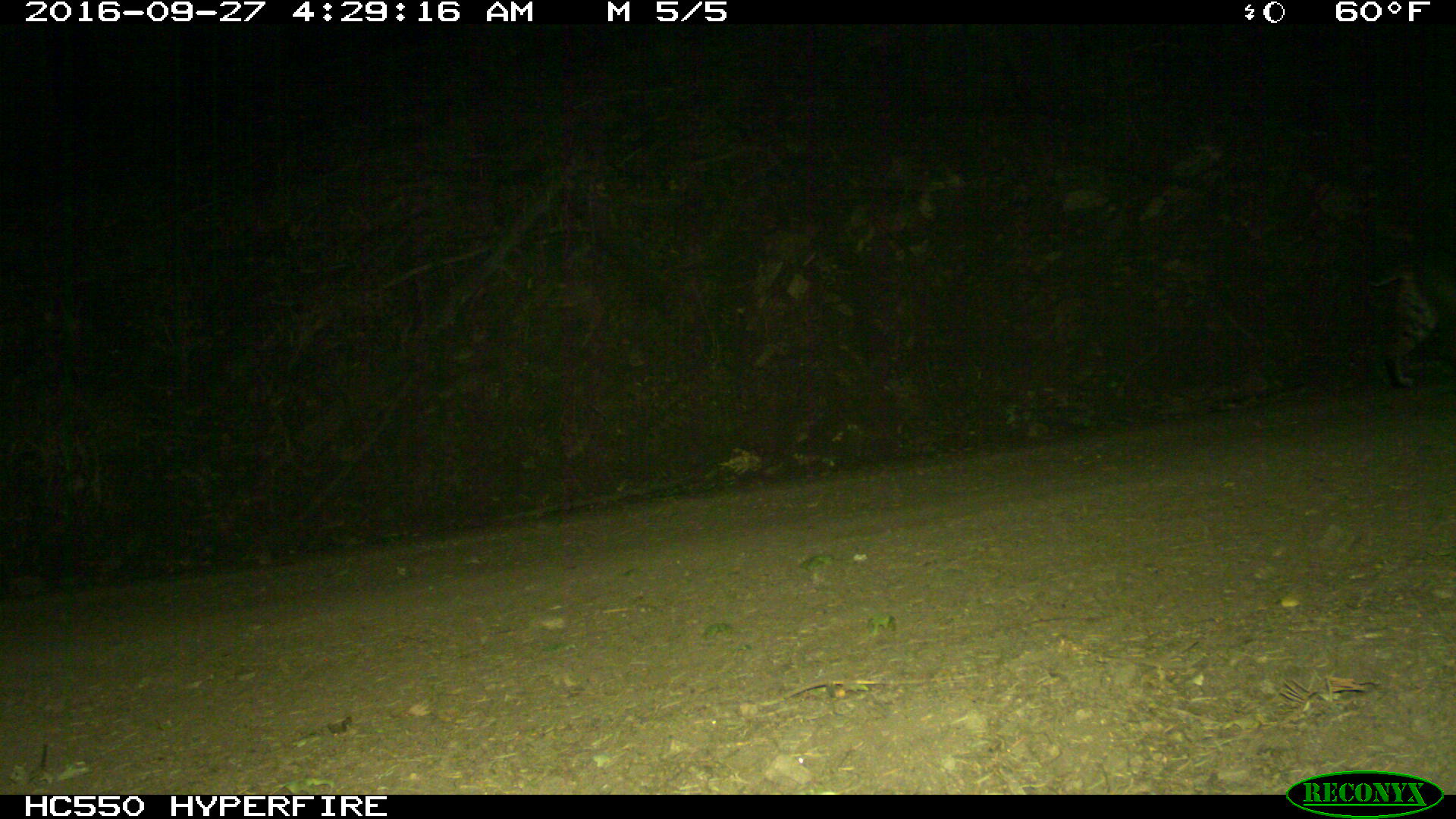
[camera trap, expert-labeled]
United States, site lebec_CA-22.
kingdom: Animalia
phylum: Chordata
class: Mammalia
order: Carnivora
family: Felidae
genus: Lynx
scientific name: Lynx rufus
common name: bobcat